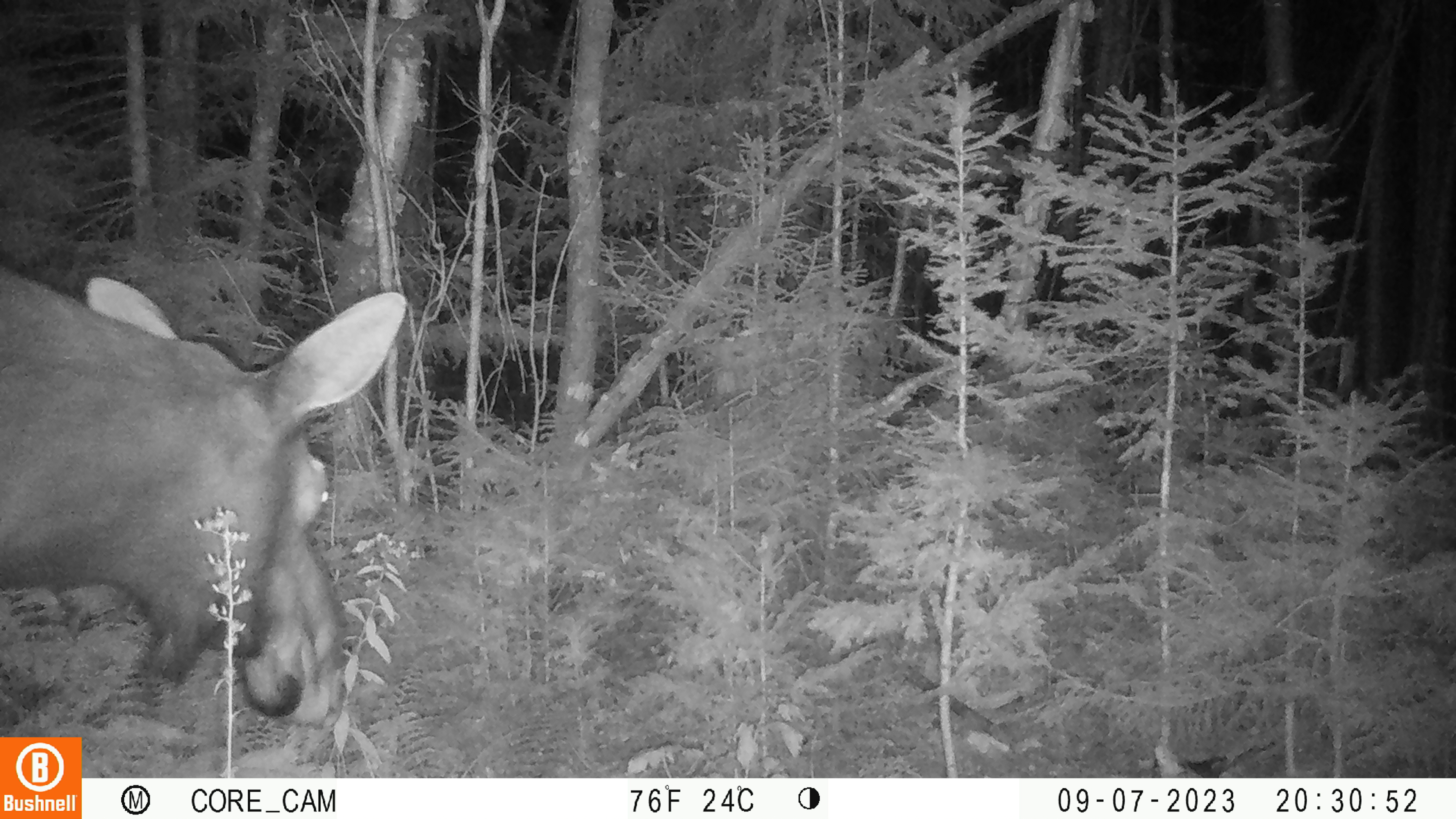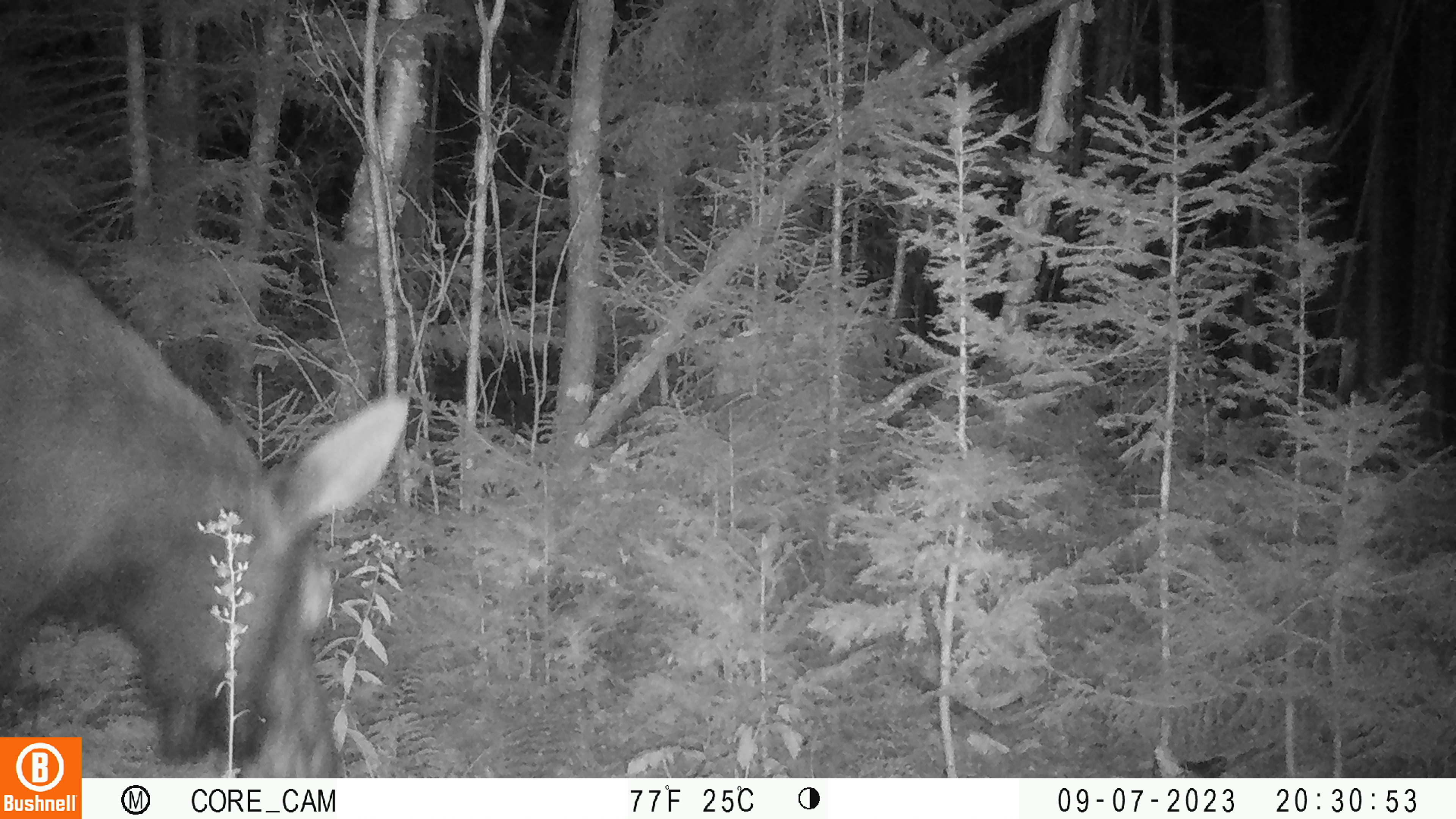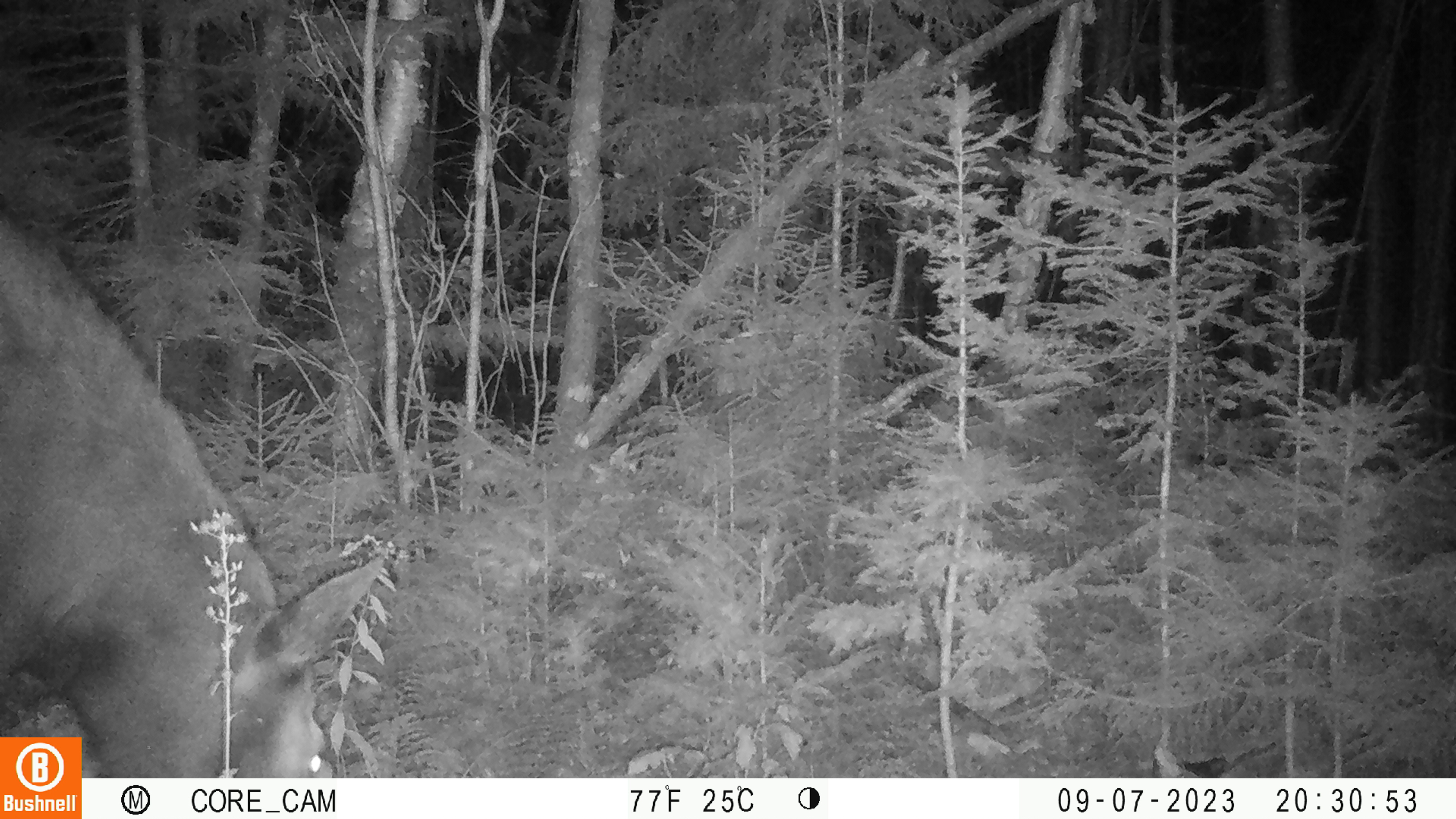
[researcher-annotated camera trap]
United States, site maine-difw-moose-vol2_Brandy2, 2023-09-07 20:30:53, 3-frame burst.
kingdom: Animalia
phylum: Chordata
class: Mammalia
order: Artiodactyla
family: Cervidae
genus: Alces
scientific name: Alces alces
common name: moose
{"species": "moose (Alces alces)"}